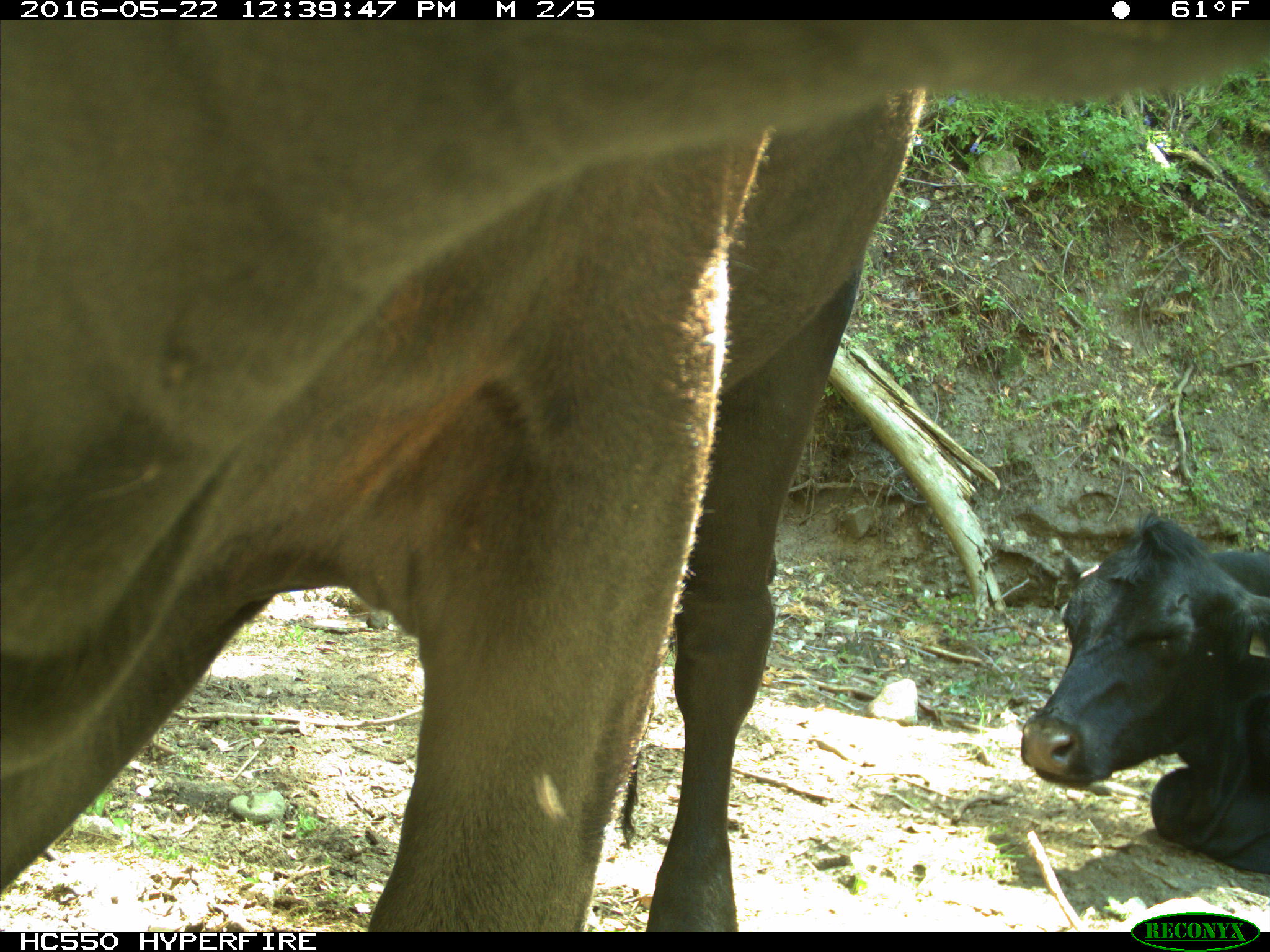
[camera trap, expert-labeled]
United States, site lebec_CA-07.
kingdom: Animalia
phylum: Chordata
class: Mammalia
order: Artiodactyla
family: Bovidae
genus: Bos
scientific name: Bos taurus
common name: domestic cow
Bos taurus (domestic cow).